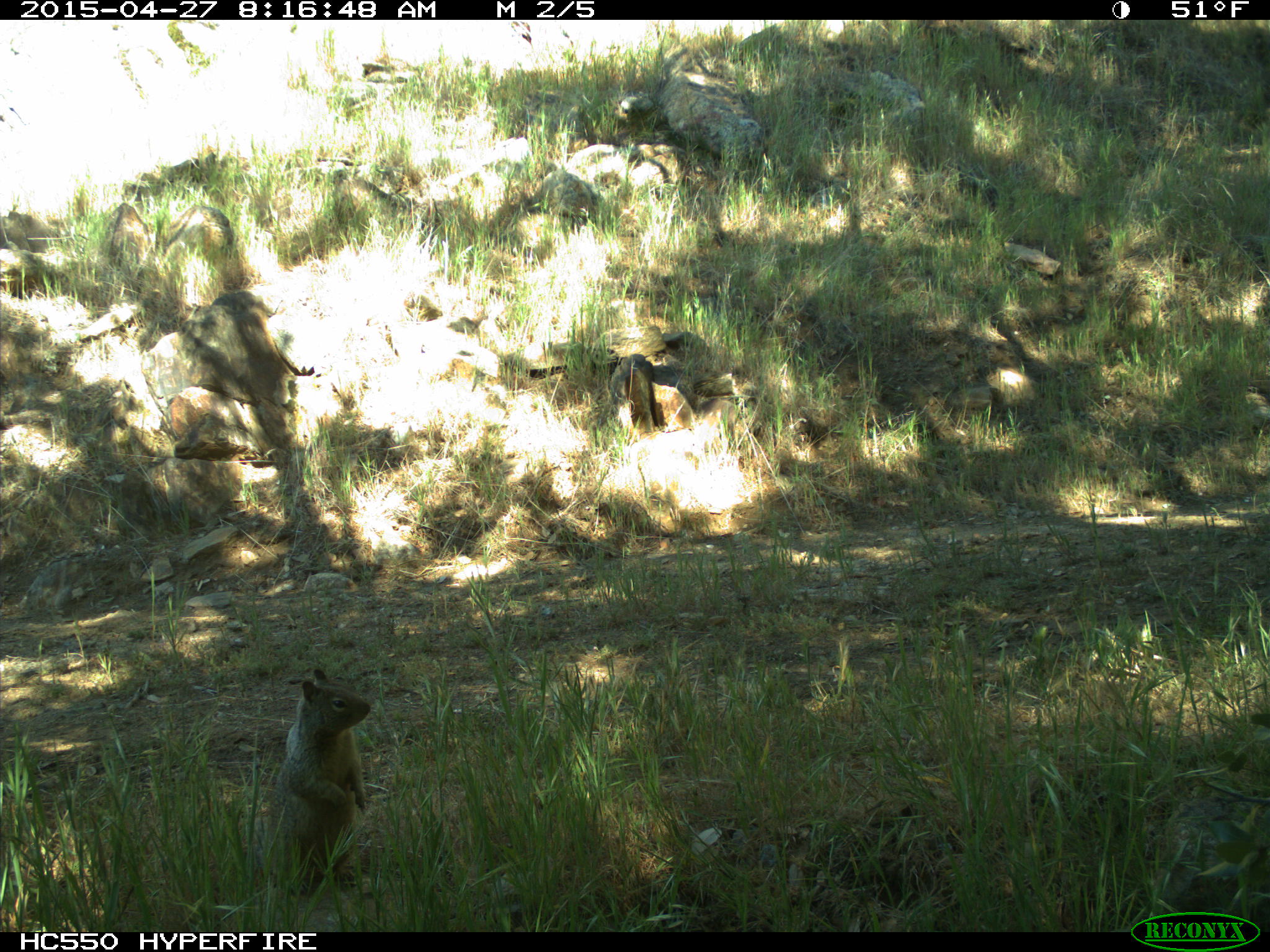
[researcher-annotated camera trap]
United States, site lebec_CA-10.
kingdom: Animalia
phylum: Chordata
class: Mammalia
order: Rodentia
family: Sciuridae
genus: Otospermophilus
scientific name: Otospermophilus beecheyi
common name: california ground squirrel